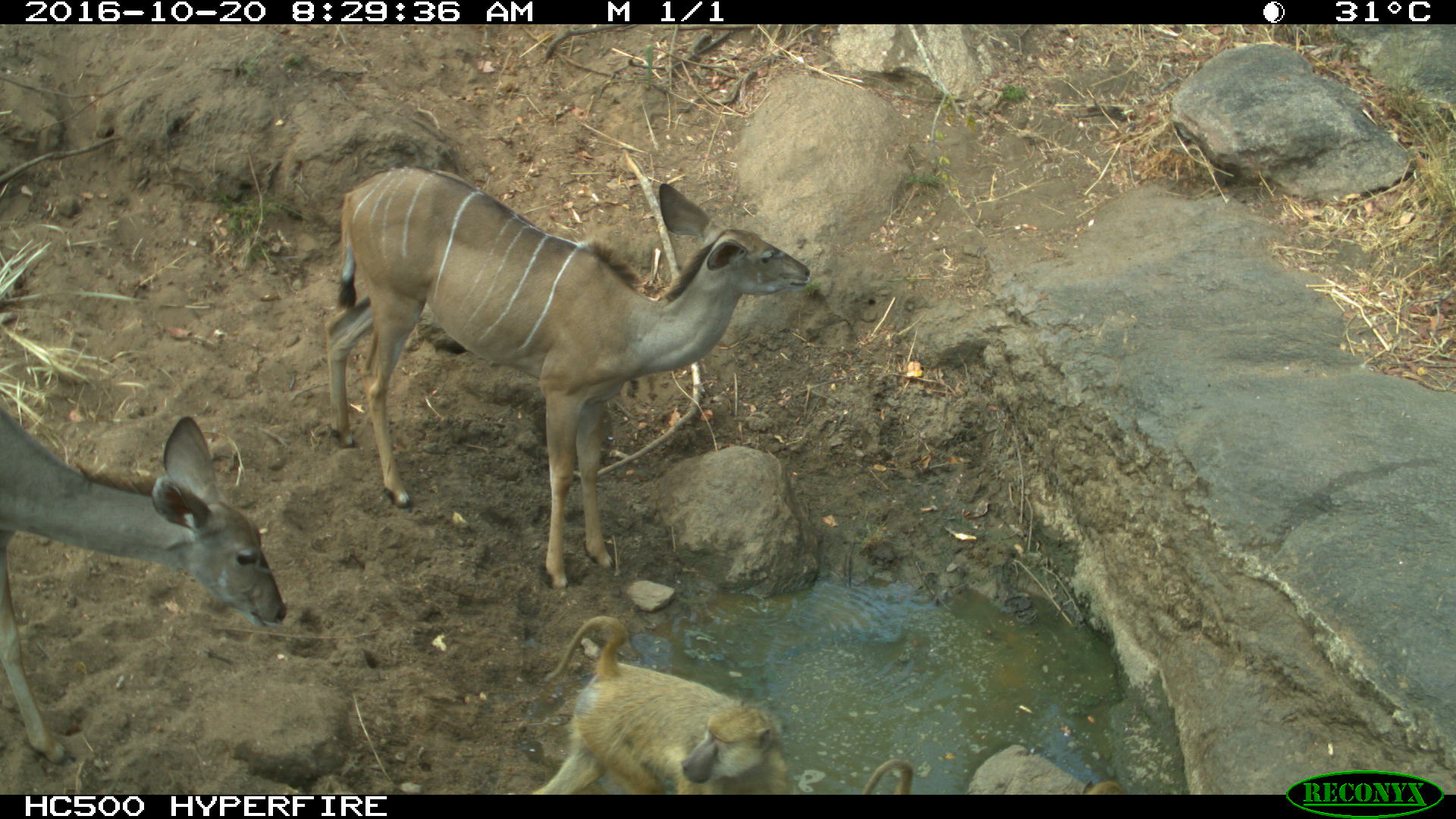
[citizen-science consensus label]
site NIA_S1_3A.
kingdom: Animalia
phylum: Chordata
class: Mammalia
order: Primates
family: Cercopithecidae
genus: Papio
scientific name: Papio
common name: baboon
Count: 2.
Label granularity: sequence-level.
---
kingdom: Animalia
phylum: Chordata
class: Mammalia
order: Artiodactyla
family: Bovidae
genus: Tragelaphus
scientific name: Tragelaphus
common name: kudu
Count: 2.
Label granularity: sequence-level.